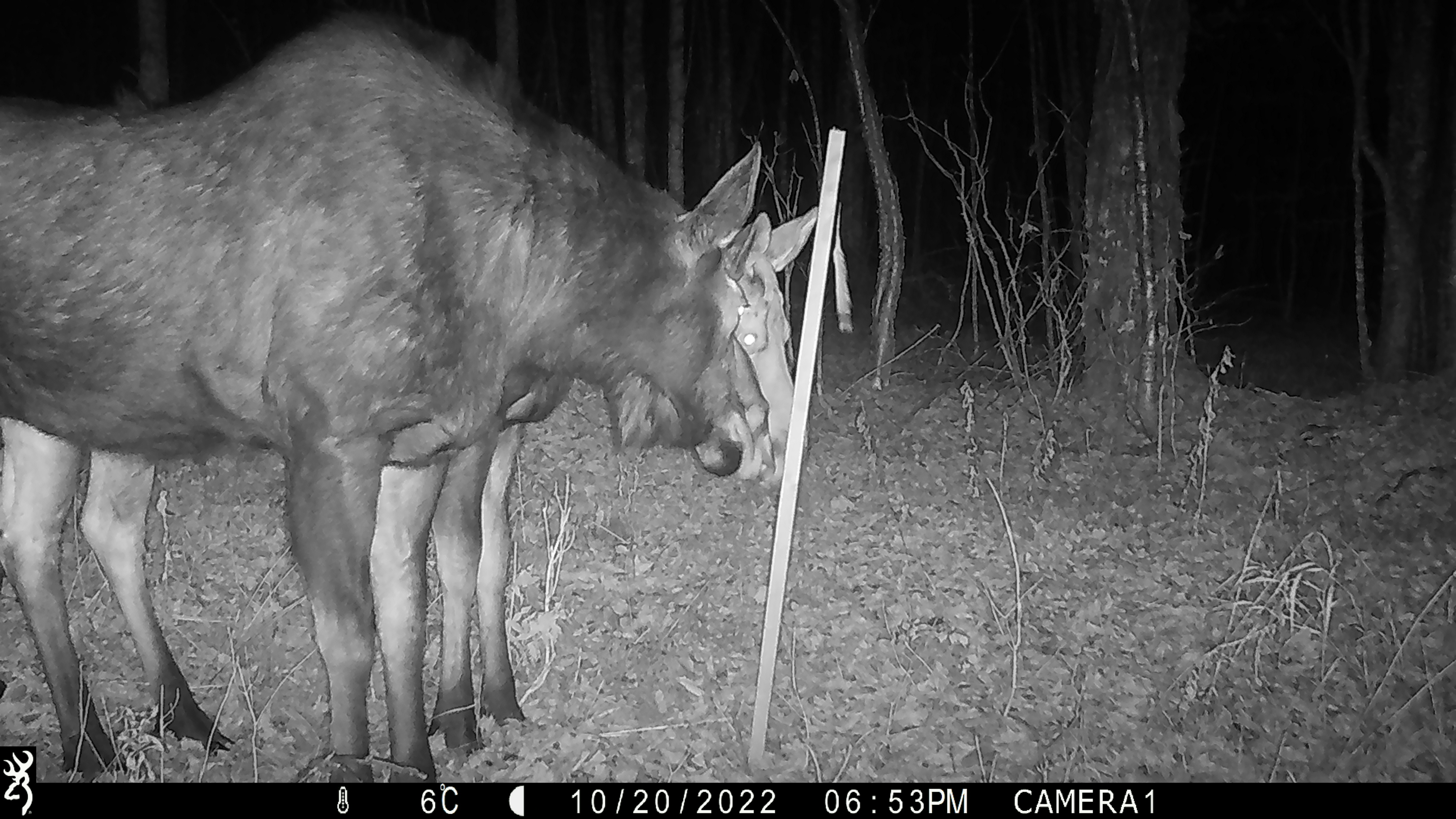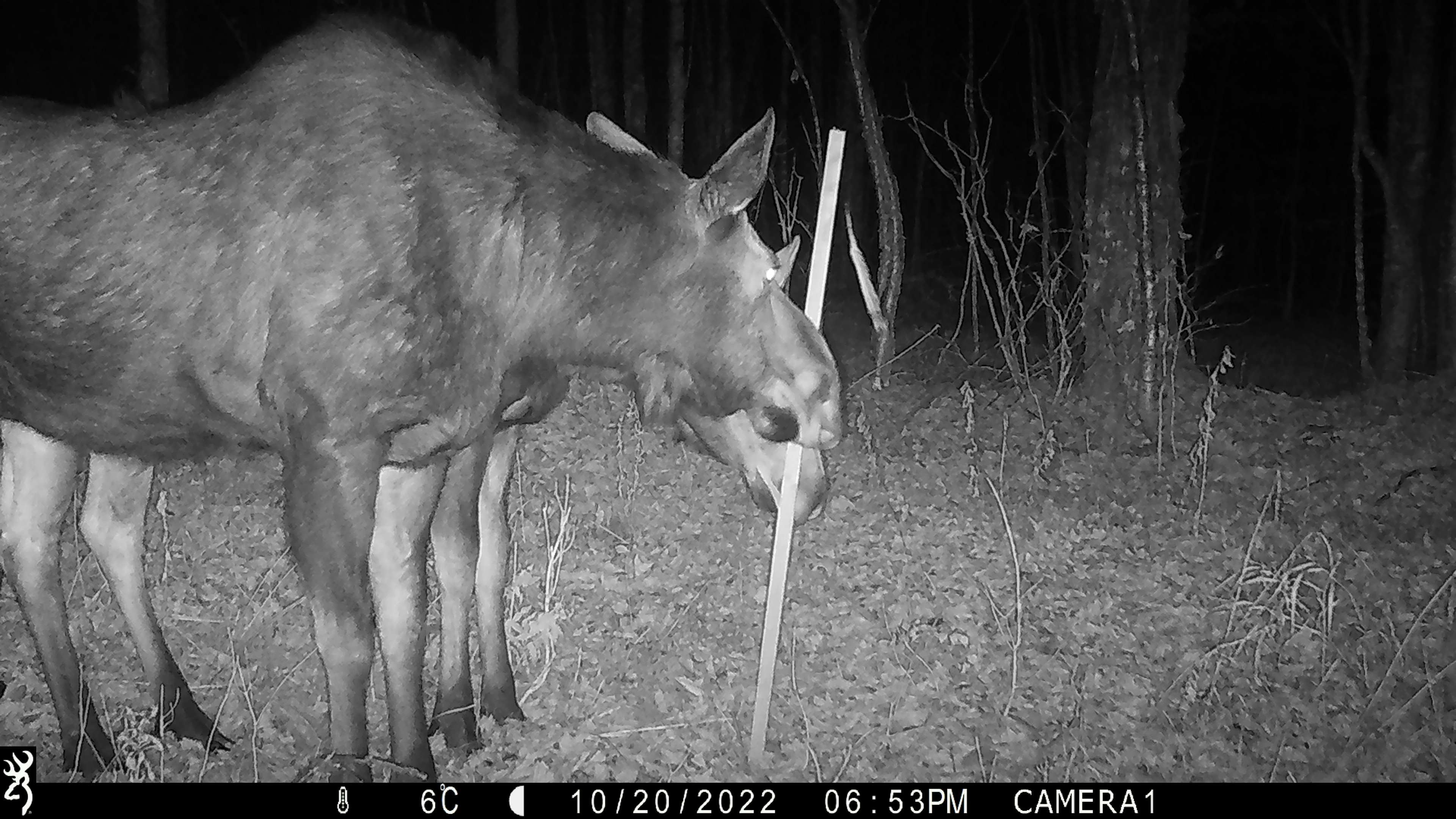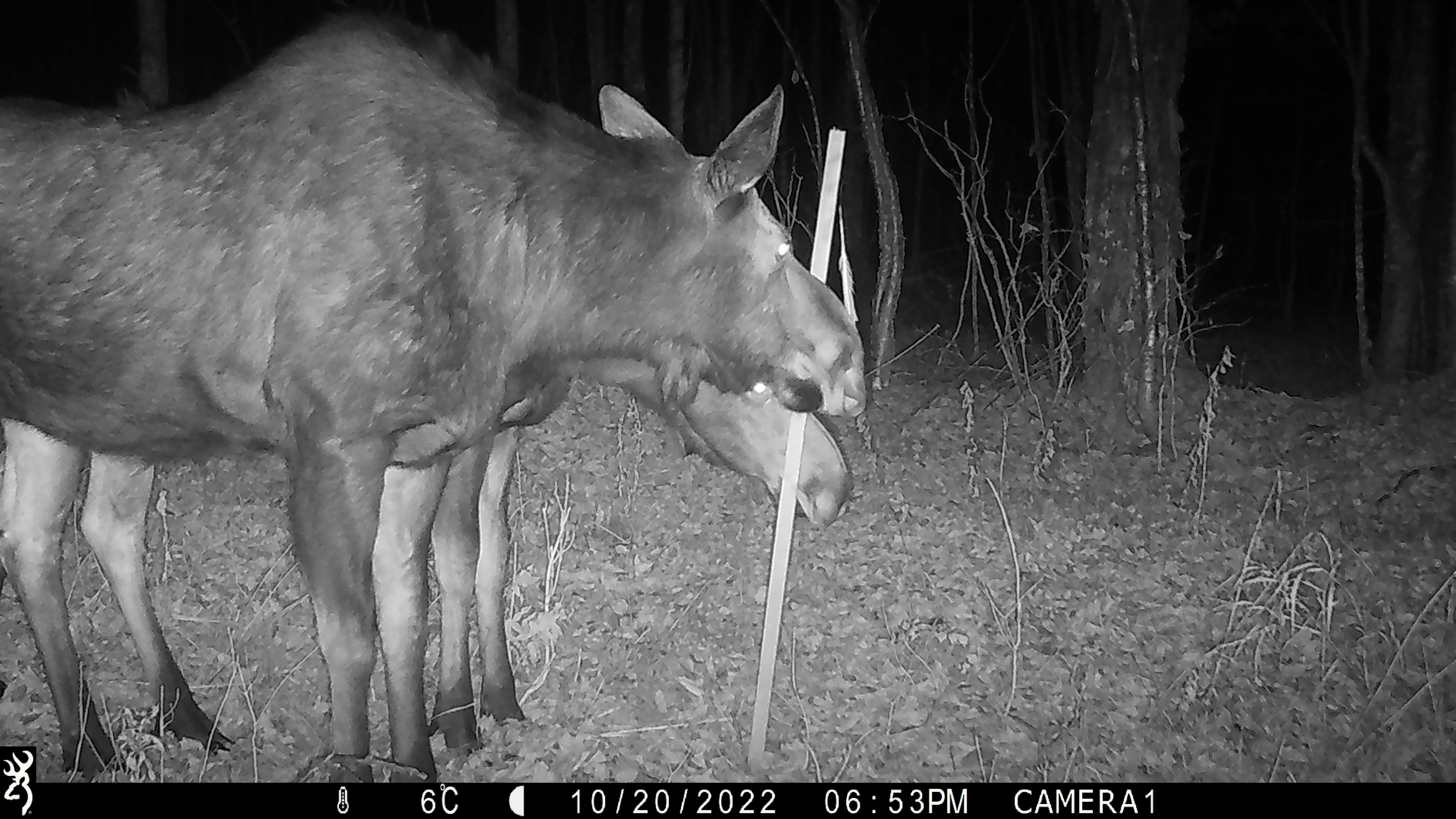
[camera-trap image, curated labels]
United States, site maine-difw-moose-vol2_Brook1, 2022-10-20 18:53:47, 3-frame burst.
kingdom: Animalia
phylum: Chordata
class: Mammalia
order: Artiodactyla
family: Cervidae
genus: Alces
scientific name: Alces alces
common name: moose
Moose (Alces alces).